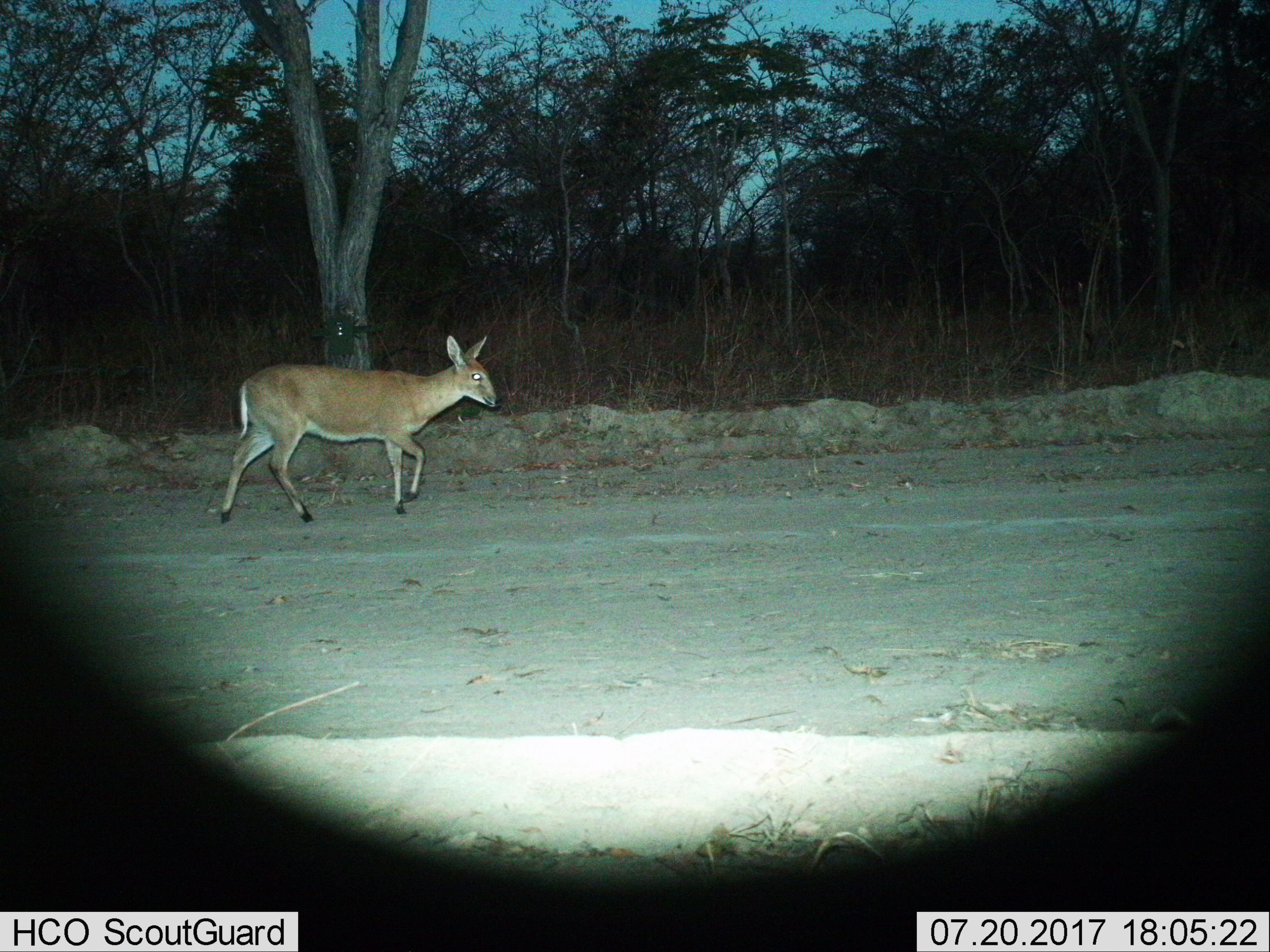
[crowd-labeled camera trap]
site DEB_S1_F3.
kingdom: Animalia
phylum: Chordata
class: Mammalia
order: Artiodactyla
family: Bovidae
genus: Sylvicapra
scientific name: Sylvicapra grimmia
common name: common duiker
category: duikercommongrey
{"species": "duikercommongrey (common duiker) (Sylvicapra grimmia)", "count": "1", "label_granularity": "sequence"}